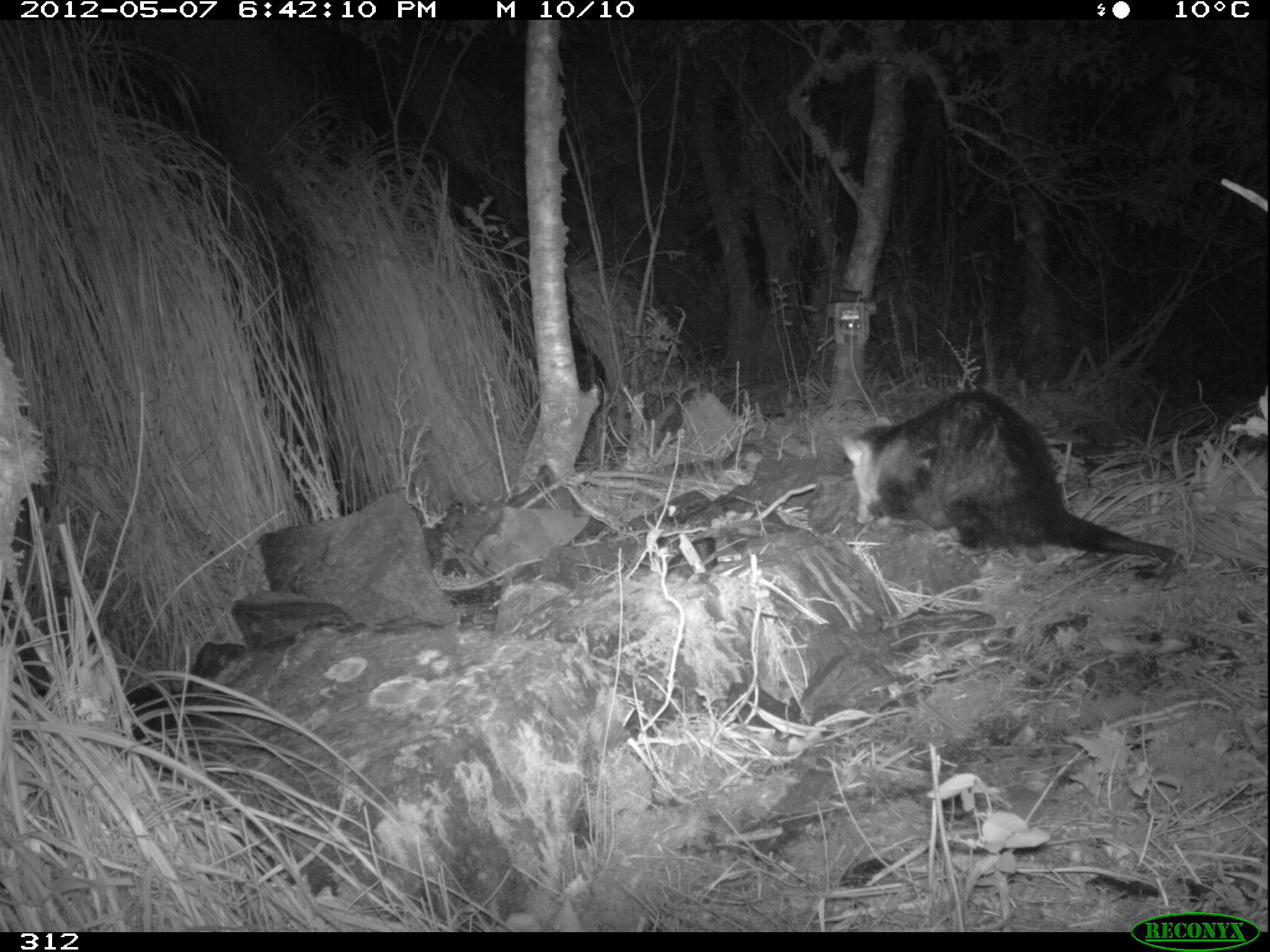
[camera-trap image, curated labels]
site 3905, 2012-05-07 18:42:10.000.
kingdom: Animalia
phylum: Chordata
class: Mammalia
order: Didelphimorphia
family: Didelphidae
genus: Didelphis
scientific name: Didelphis pernigra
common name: andean white-eared opossum